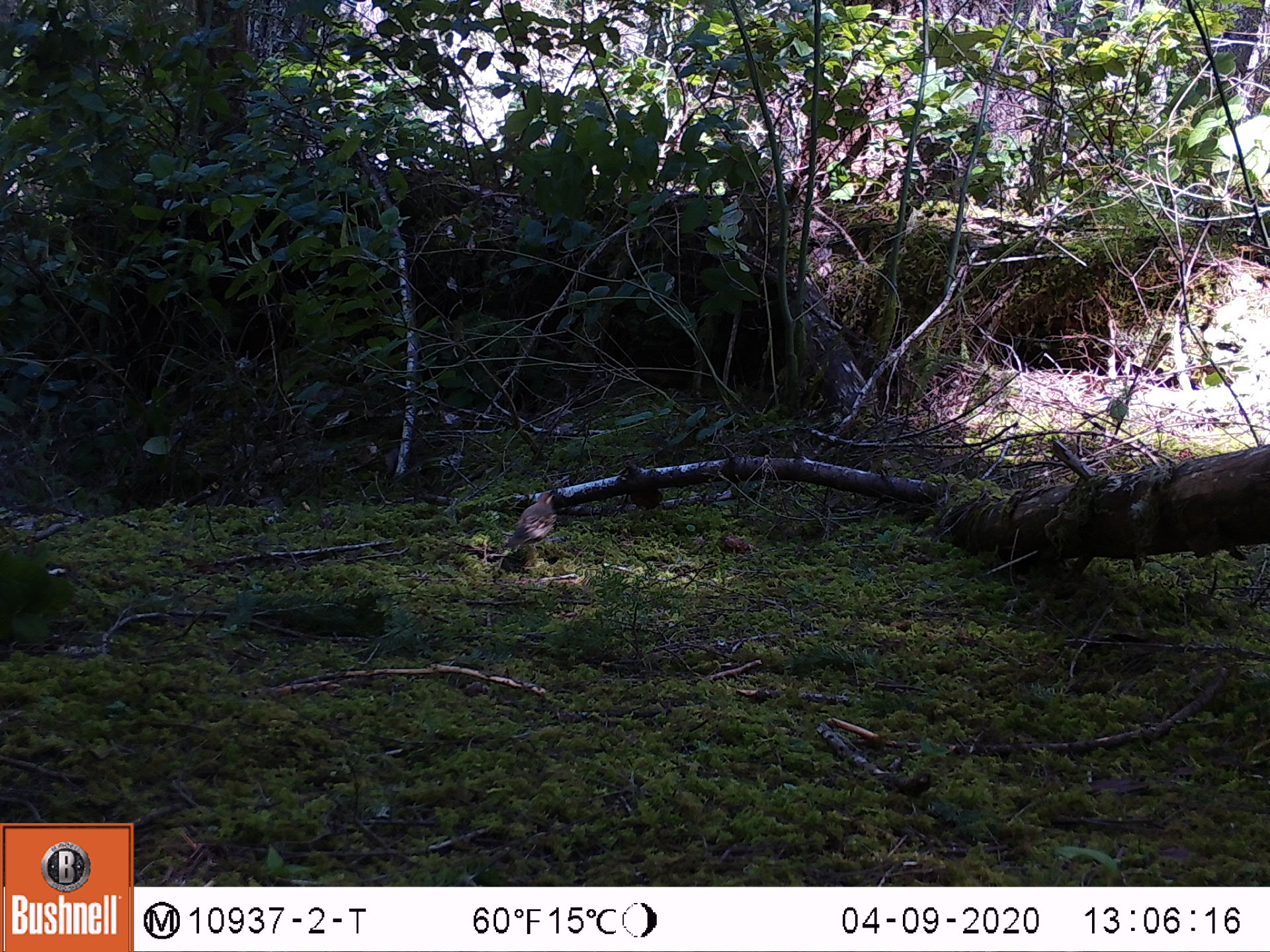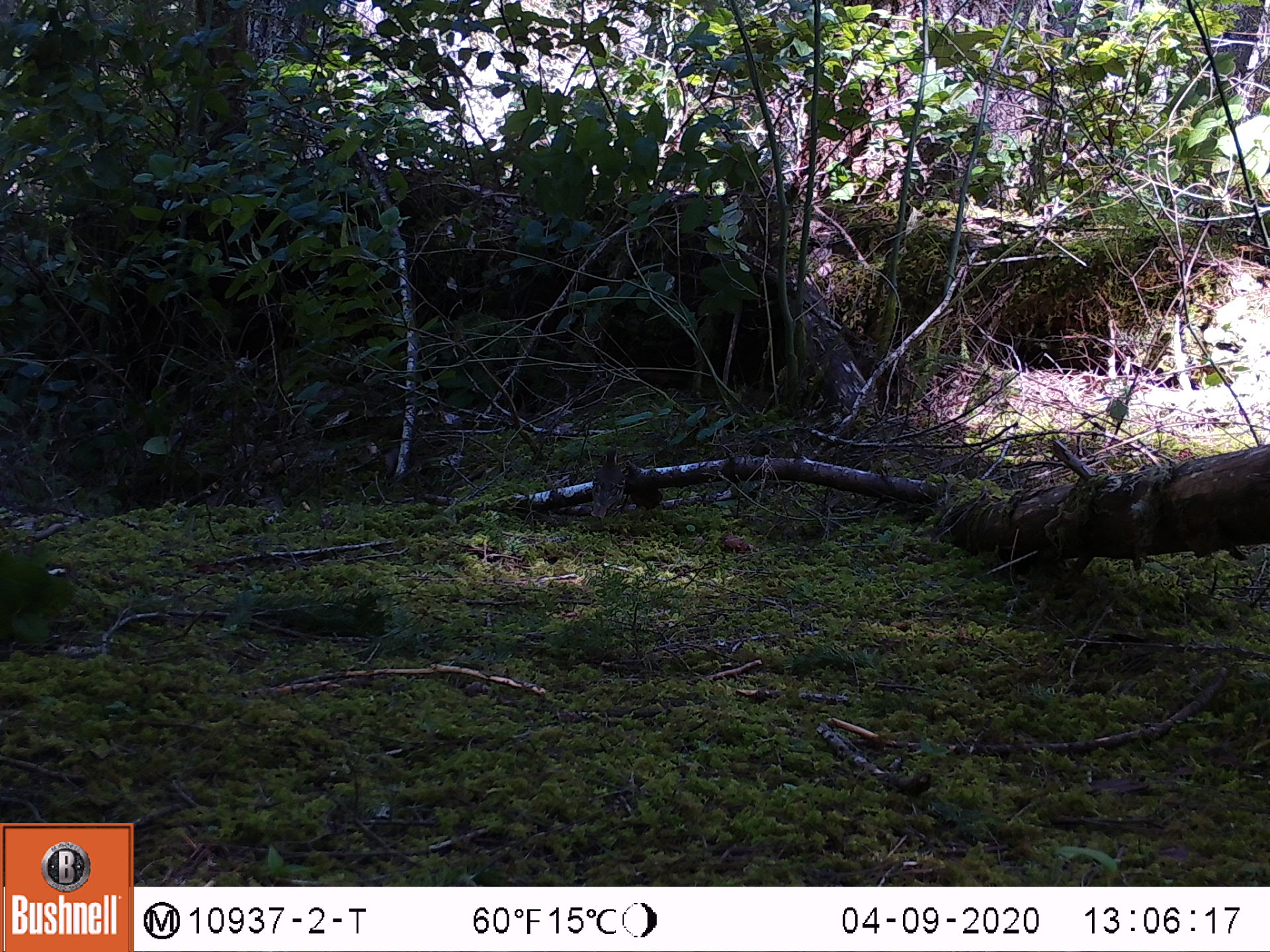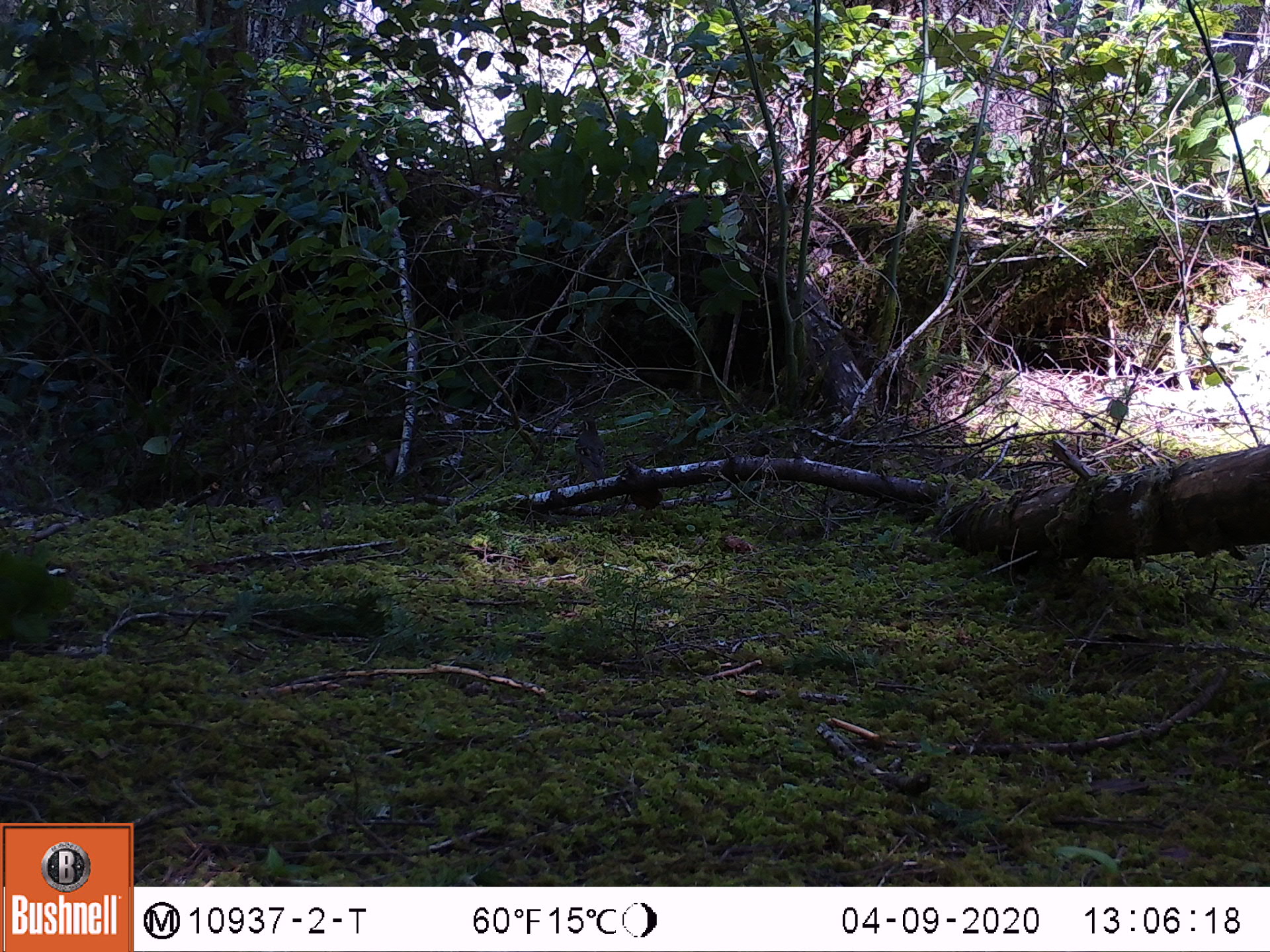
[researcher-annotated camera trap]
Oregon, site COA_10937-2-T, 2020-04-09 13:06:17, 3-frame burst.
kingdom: Animalia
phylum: Chordata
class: Aves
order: Passeriformes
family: Turdidae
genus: Ixoreus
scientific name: Ixoreus naevius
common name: varied thrush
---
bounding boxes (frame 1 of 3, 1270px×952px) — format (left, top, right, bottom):
varied thrush: (510, 491, 557, 556)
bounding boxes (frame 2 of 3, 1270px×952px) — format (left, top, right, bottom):
varied thrush: (587, 451, 627, 528)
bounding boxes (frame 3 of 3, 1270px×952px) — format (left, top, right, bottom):
varied thrush: (575, 416, 608, 483)